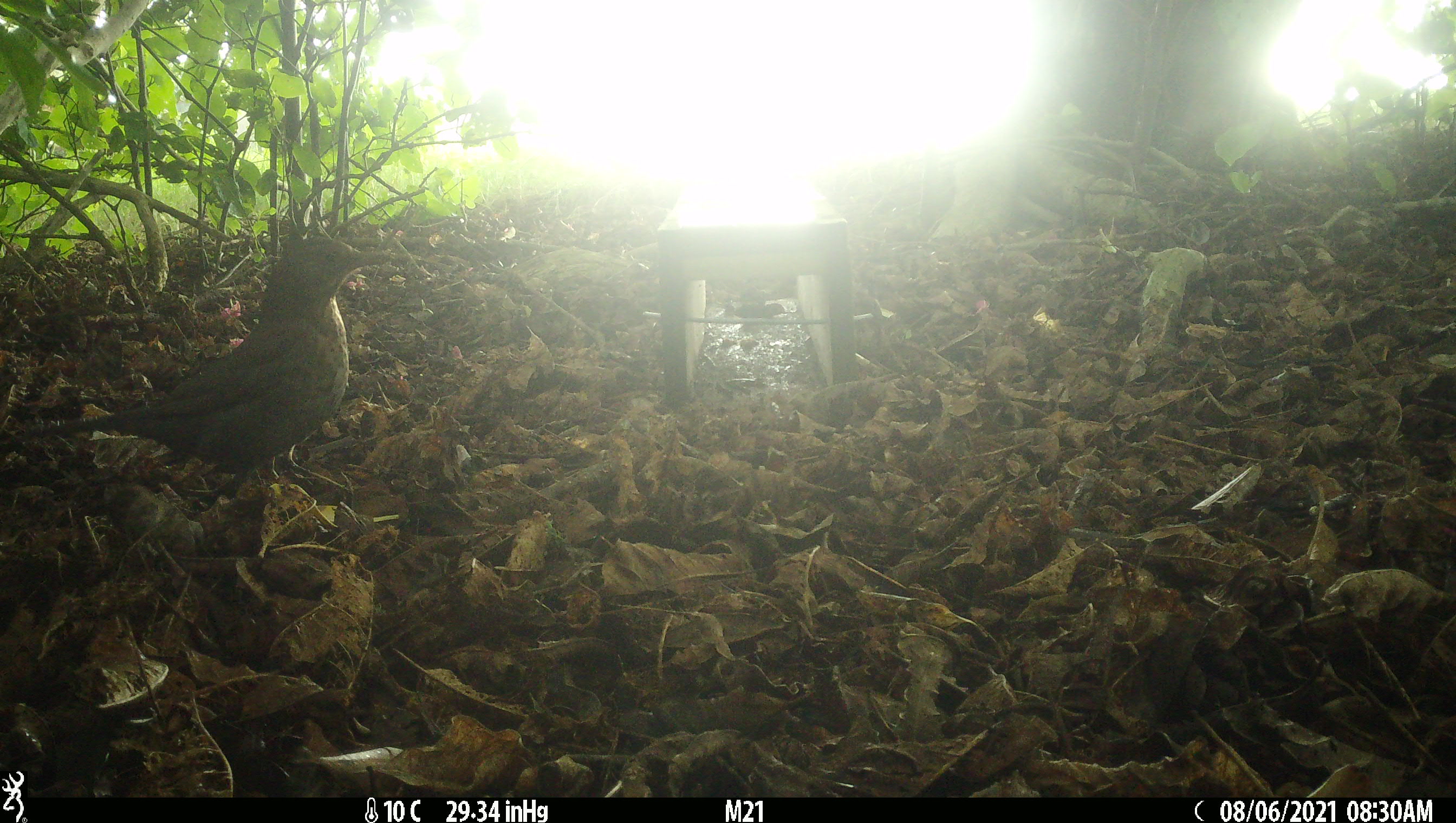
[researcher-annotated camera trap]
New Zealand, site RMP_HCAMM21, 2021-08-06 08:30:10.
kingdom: Animalia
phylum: Chordata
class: Aves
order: Passeriformes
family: Turdidae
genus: Turdus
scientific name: Turdus philomelos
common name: song thrush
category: thrush